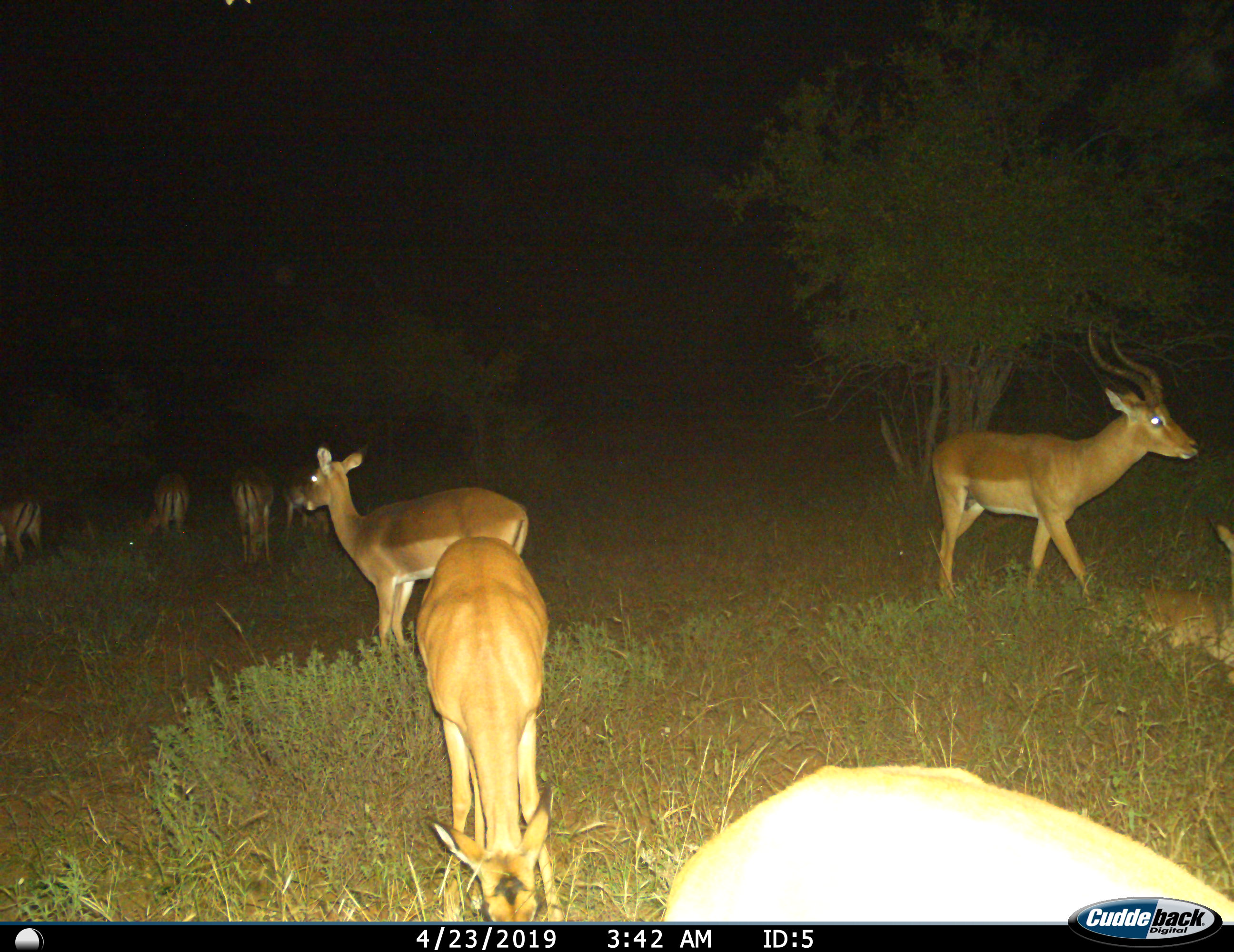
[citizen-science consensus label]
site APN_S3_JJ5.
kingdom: Animalia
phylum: Chordata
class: Mammalia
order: Artiodactyla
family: Bovidae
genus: Aepyceros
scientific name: Aepyceros melampus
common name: impala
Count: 9.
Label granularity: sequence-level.